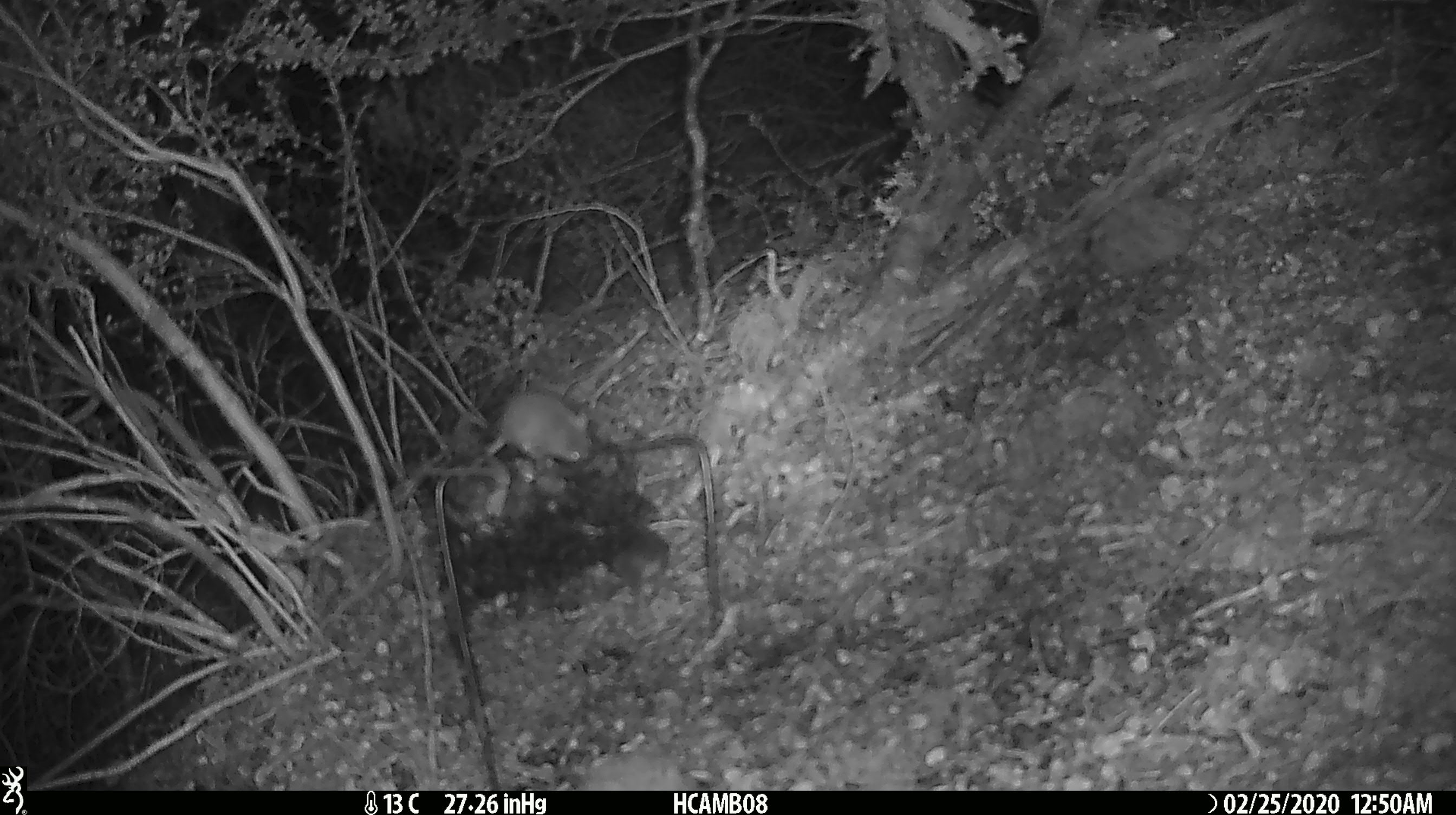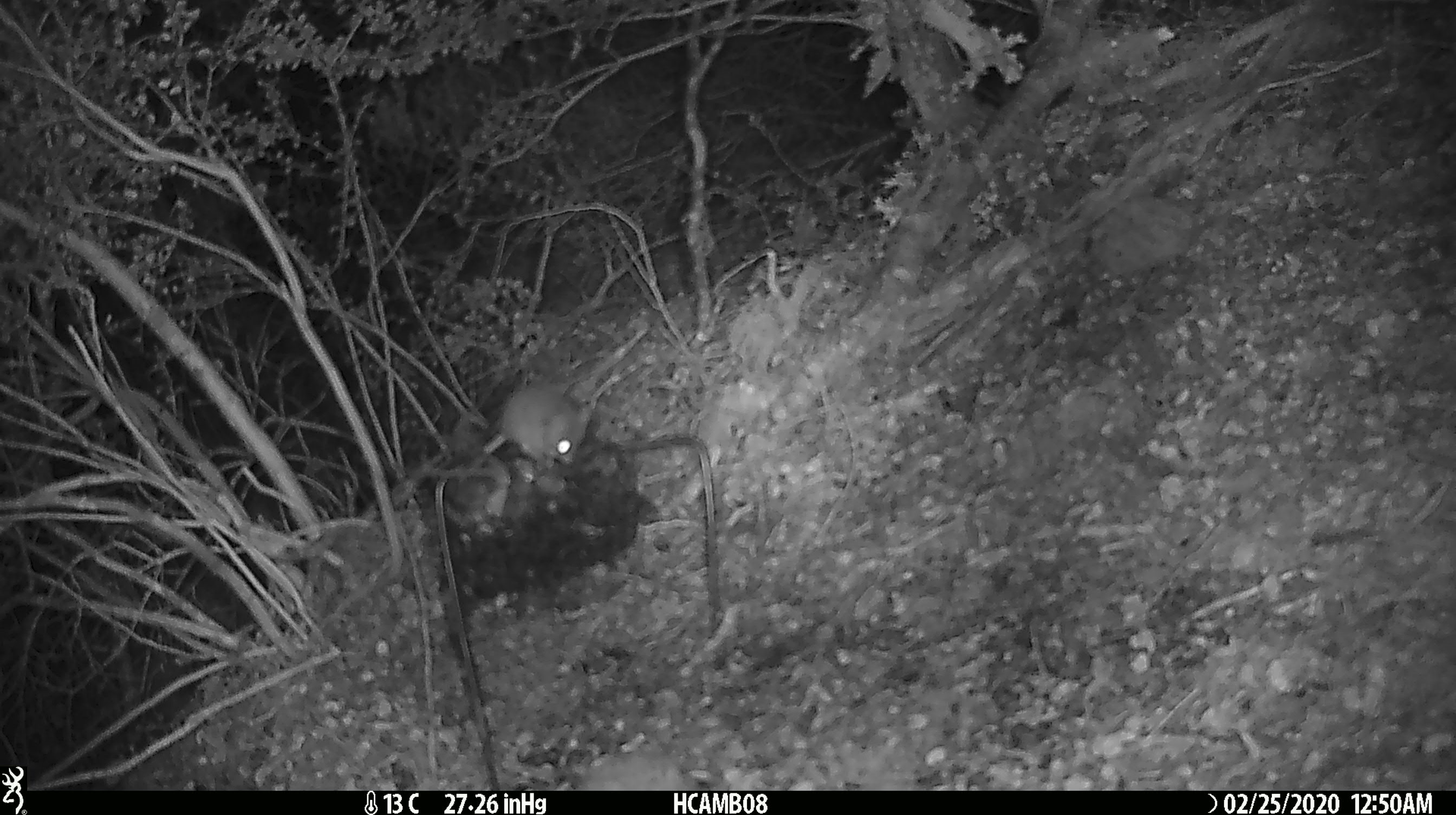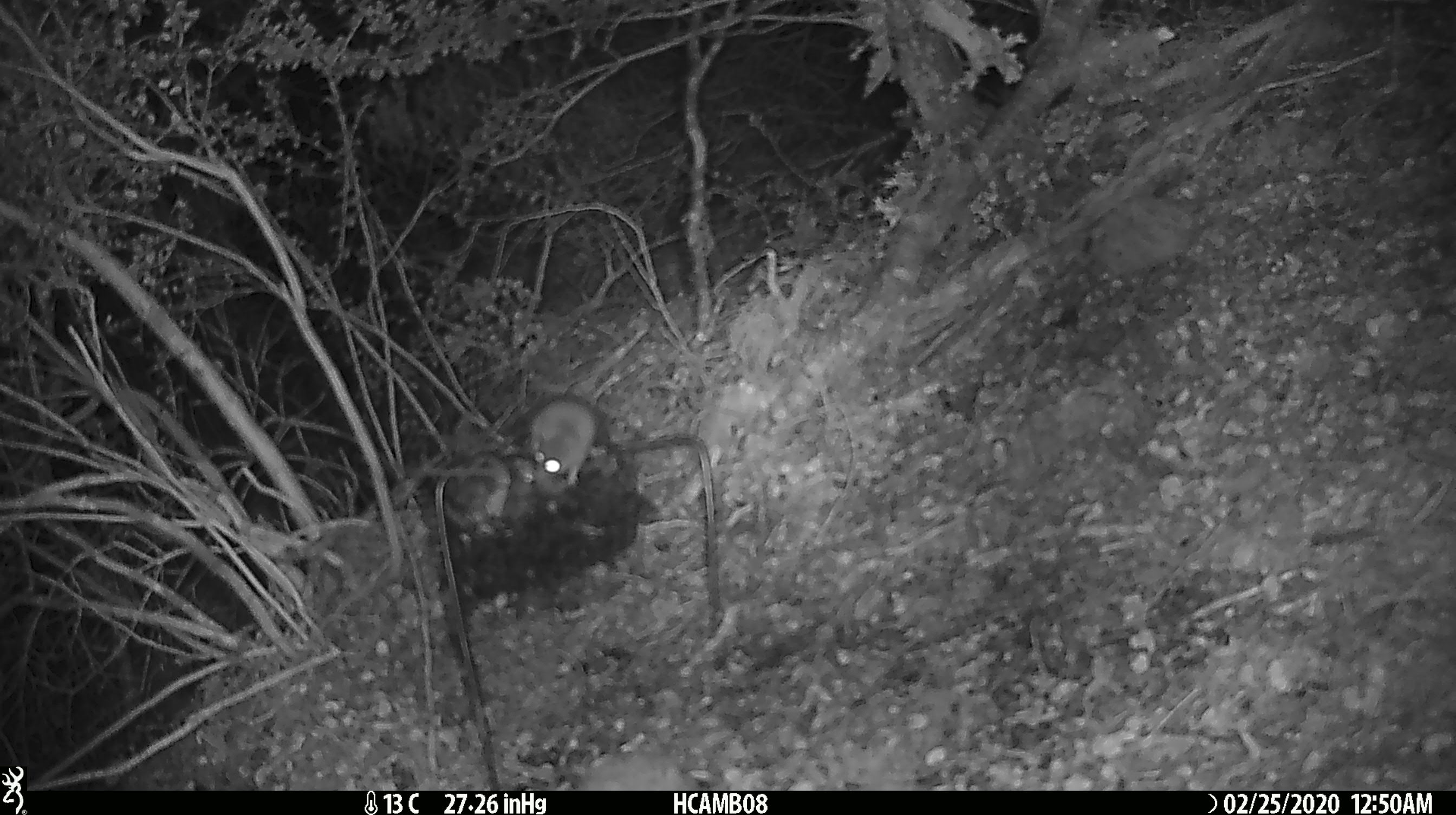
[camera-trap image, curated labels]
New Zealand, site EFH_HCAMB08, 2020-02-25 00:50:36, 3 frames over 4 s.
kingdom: Animalia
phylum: Chordata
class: Mammalia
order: Rodentia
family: Muridae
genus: Mus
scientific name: Mus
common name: mouse